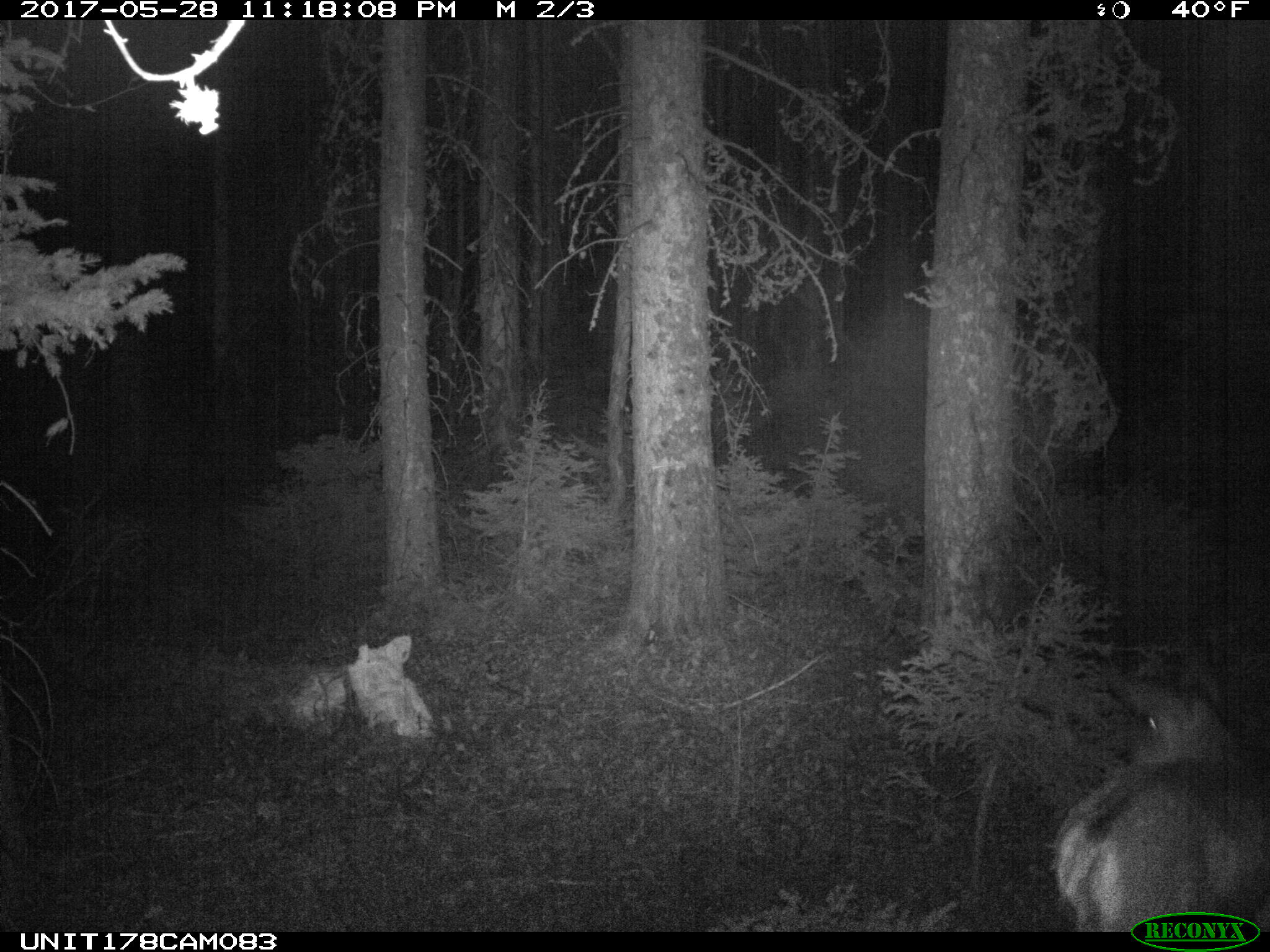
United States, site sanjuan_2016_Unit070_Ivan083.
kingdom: Animalia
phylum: Chordata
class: Mammalia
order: Artiodactyla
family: Cervidae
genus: Odocoileus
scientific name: Odocoileus hemionus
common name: mule deer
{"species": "Odocoileus hemionus (mule deer)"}